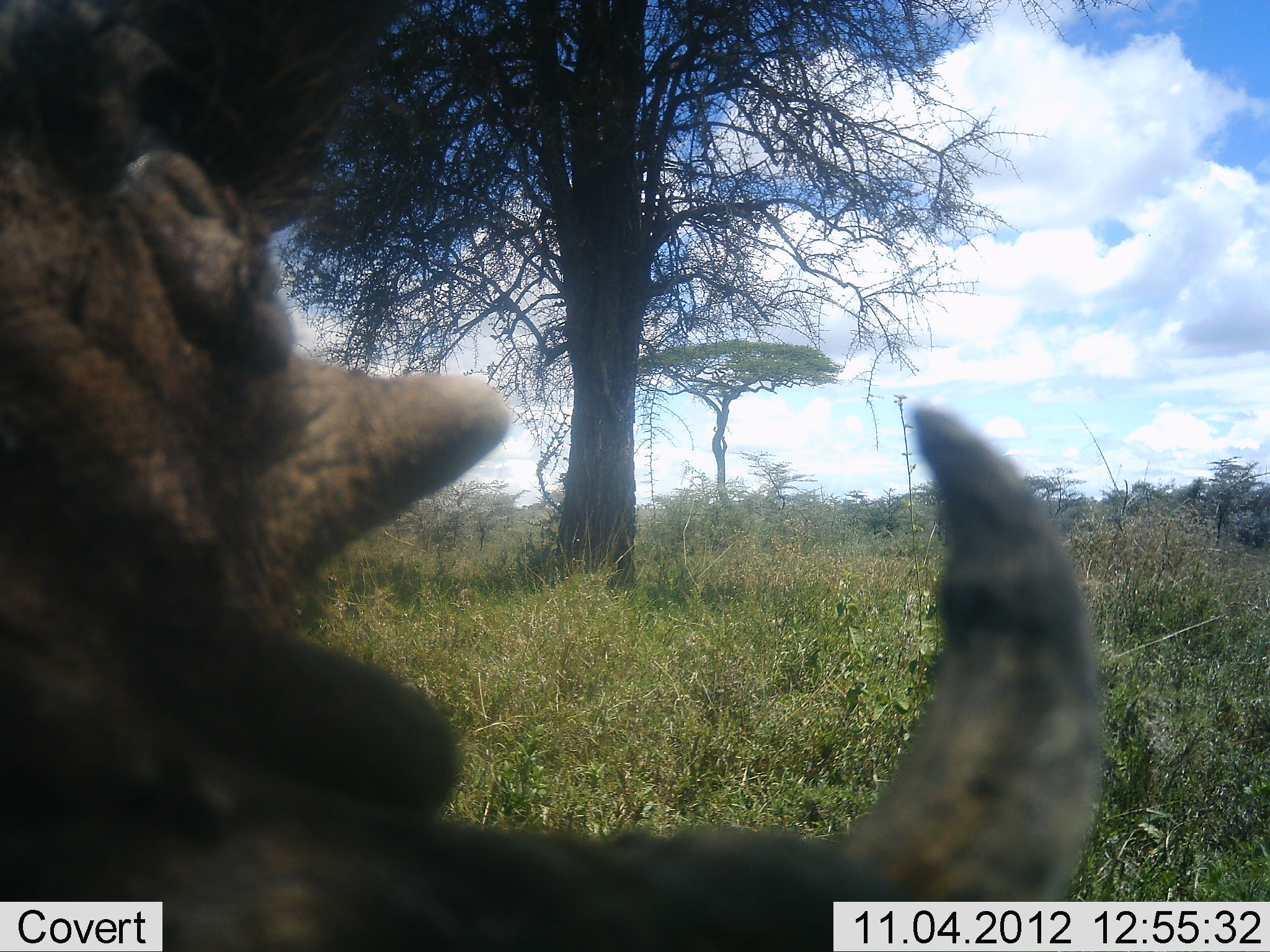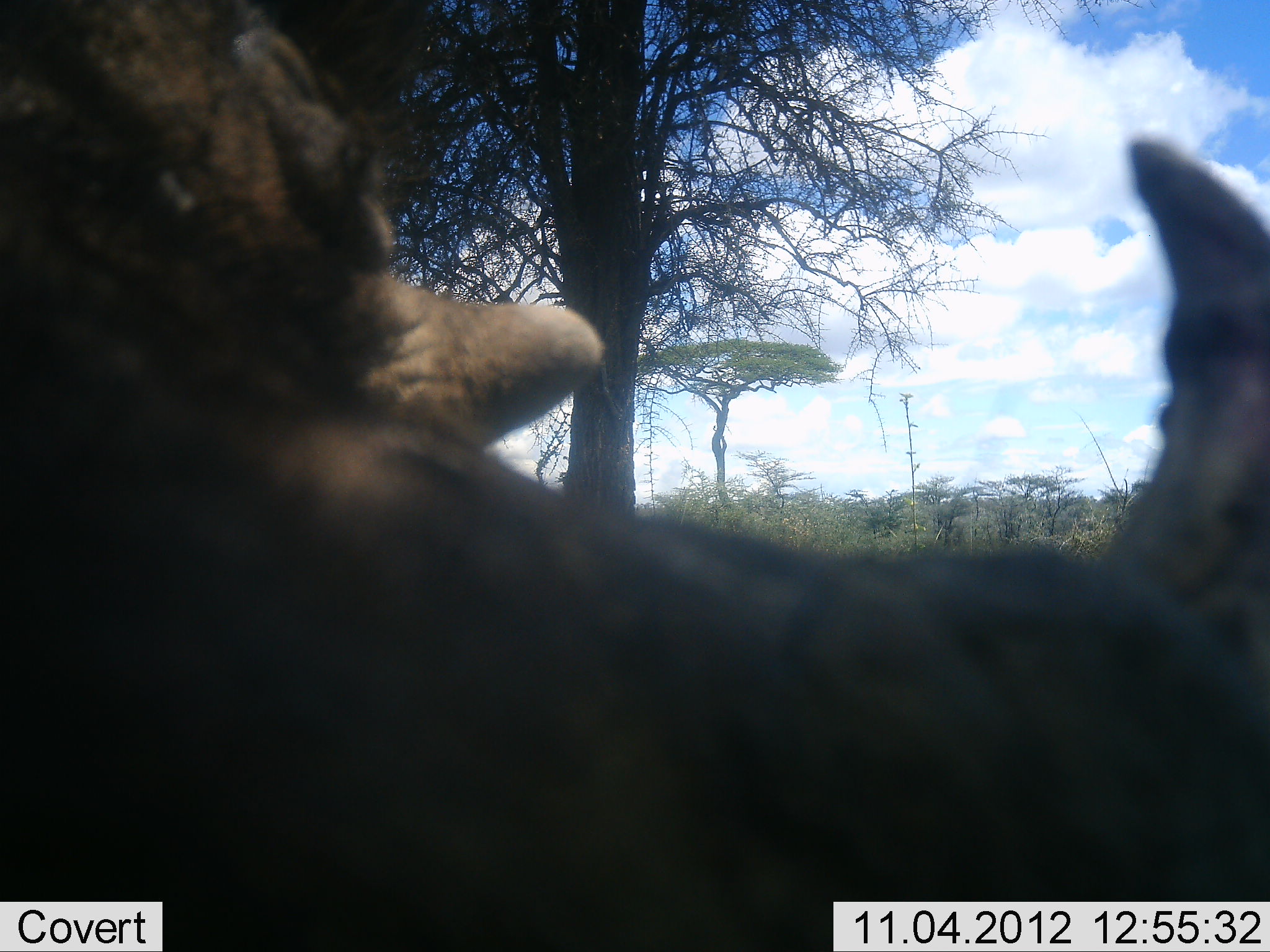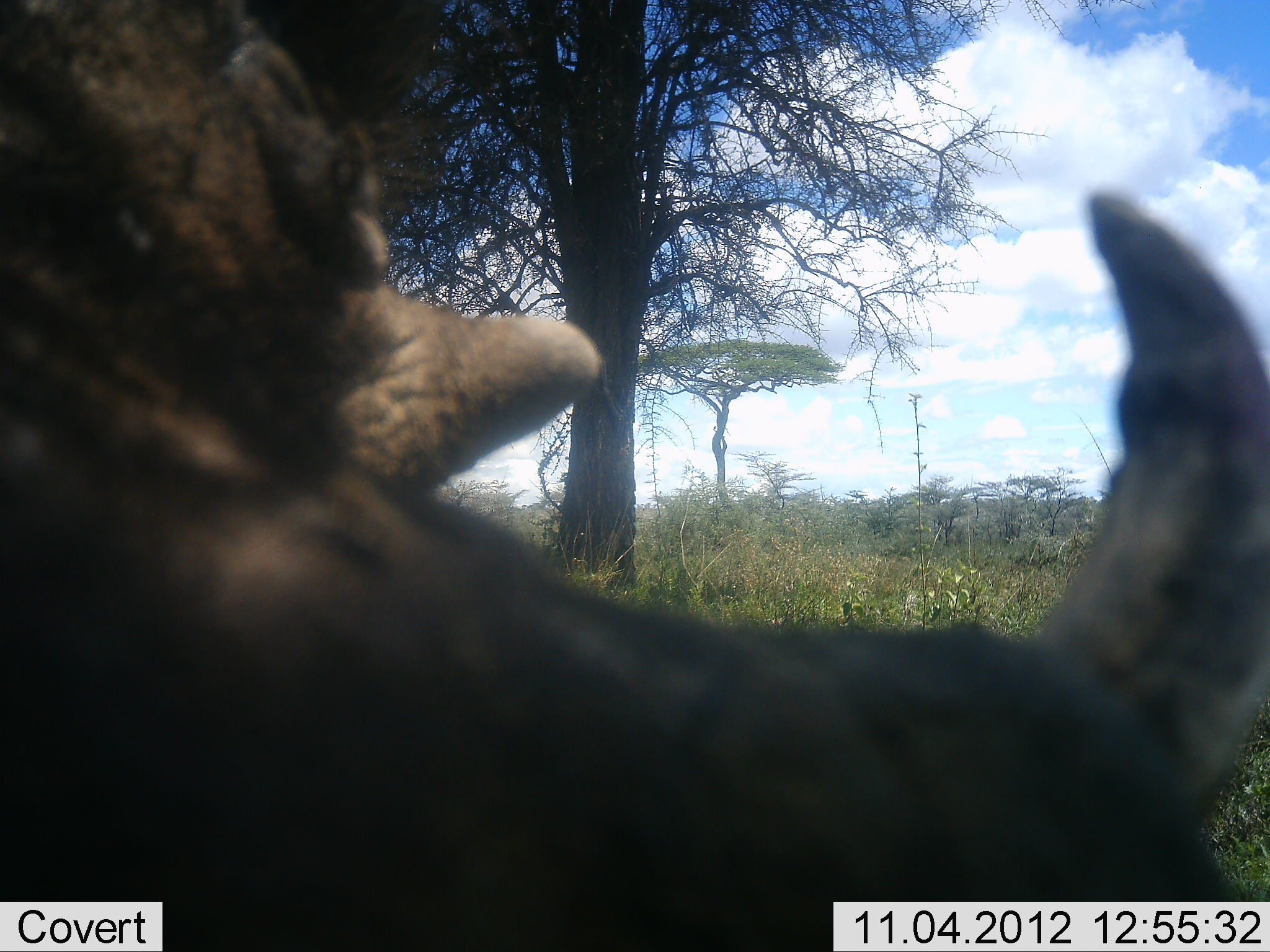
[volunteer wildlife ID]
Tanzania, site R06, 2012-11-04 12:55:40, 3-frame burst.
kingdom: Animalia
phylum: Chordata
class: Mammalia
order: Artiodactyla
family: Suidae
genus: Phacochoerus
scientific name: Phacochoerus africanus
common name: warthog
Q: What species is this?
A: Warthog (Phacochoerus africanus).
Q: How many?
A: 1.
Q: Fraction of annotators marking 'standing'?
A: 80%.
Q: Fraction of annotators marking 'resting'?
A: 10%.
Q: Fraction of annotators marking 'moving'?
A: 0%.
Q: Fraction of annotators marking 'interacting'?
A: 10%.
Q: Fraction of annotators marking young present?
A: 0%.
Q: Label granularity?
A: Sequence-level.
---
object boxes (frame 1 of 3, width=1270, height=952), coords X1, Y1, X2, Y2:
animal: 0, 0, 1104, 951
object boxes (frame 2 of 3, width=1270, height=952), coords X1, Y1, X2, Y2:
animal: 0, 1, 1269, 952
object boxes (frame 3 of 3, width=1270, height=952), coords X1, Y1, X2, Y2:
animal: 0, 1, 1269, 952